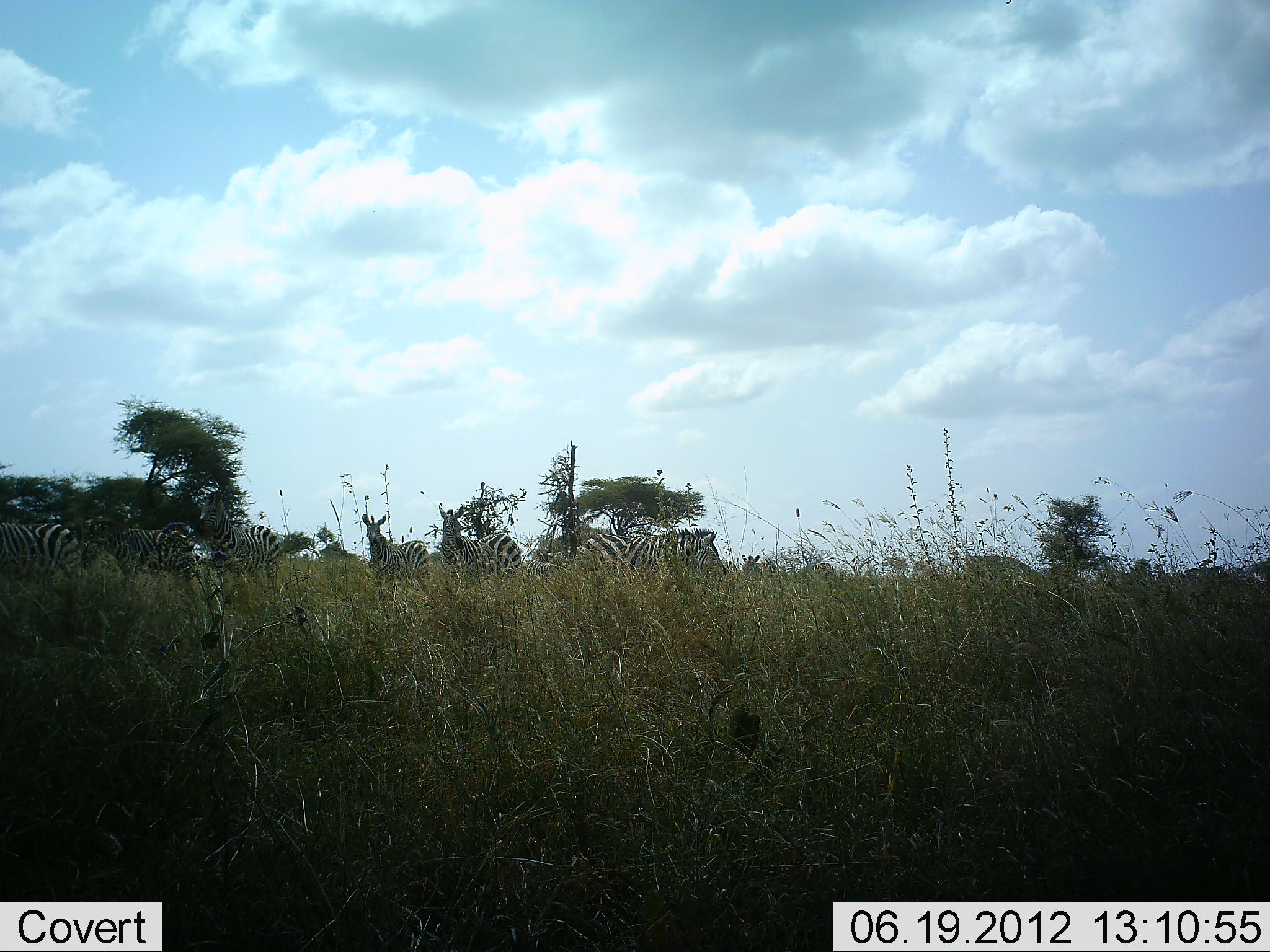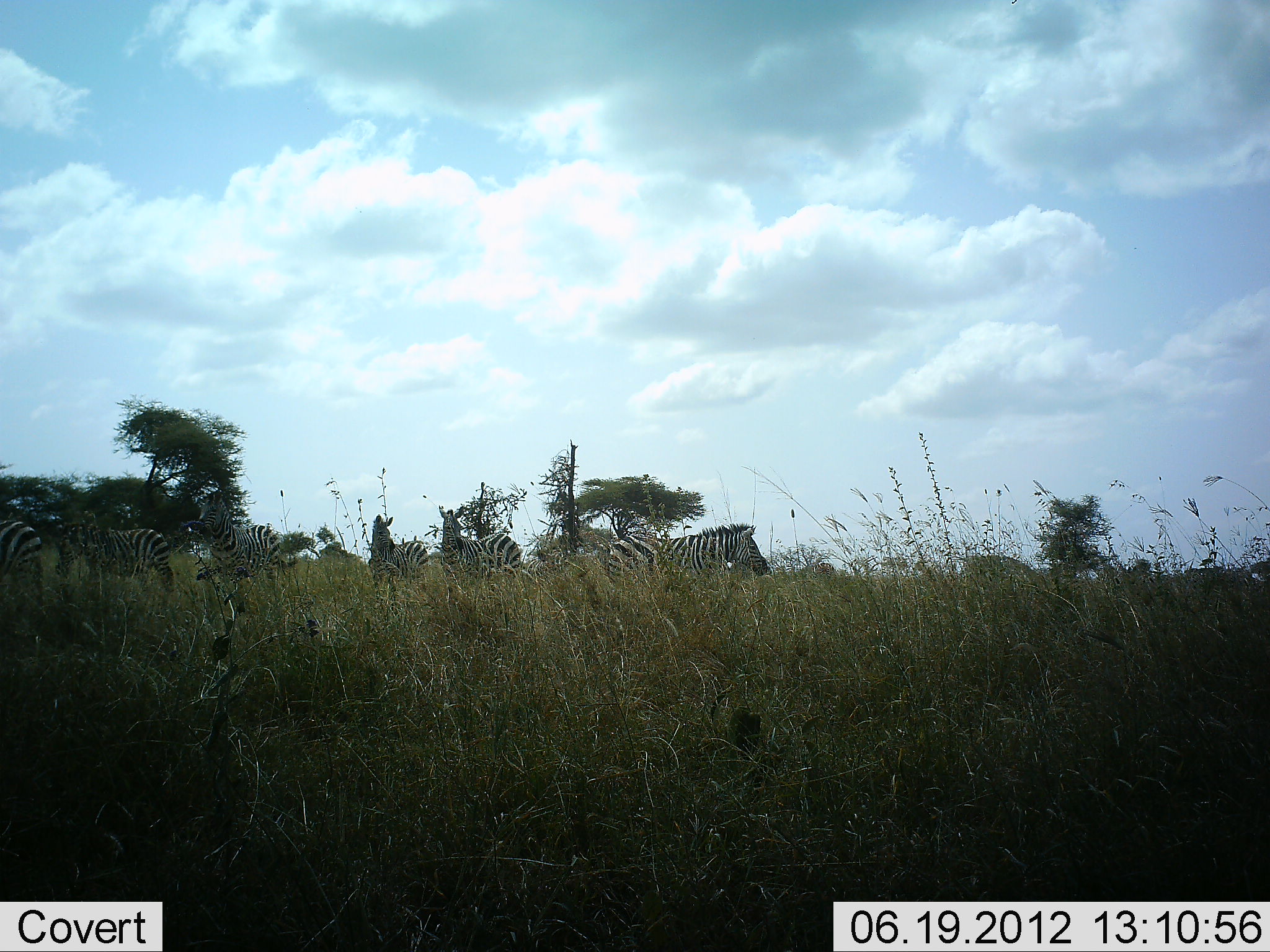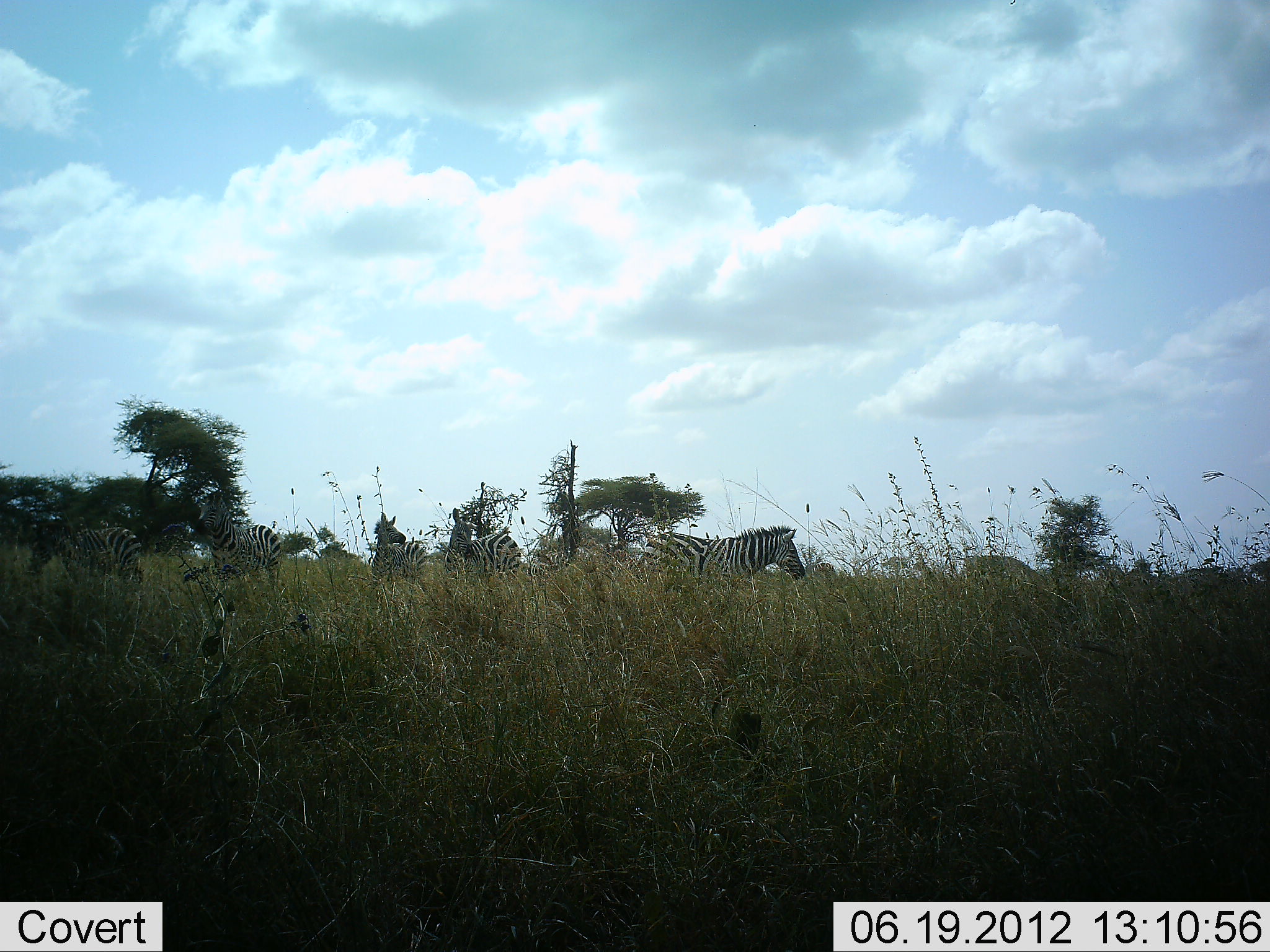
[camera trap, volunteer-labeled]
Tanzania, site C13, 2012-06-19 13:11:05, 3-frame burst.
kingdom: Animalia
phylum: Chordata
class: Mammalia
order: Perissodactyla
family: Equidae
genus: Equus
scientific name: Equus quagga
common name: plains zebra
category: zebra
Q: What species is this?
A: Zebra (plains zebra) (Equus quagga).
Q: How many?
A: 7.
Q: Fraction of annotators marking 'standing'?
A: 100%.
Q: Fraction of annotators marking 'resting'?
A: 0%.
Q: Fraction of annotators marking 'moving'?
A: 50%.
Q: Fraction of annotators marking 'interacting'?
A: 0%.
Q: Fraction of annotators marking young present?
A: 0%.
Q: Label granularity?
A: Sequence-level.